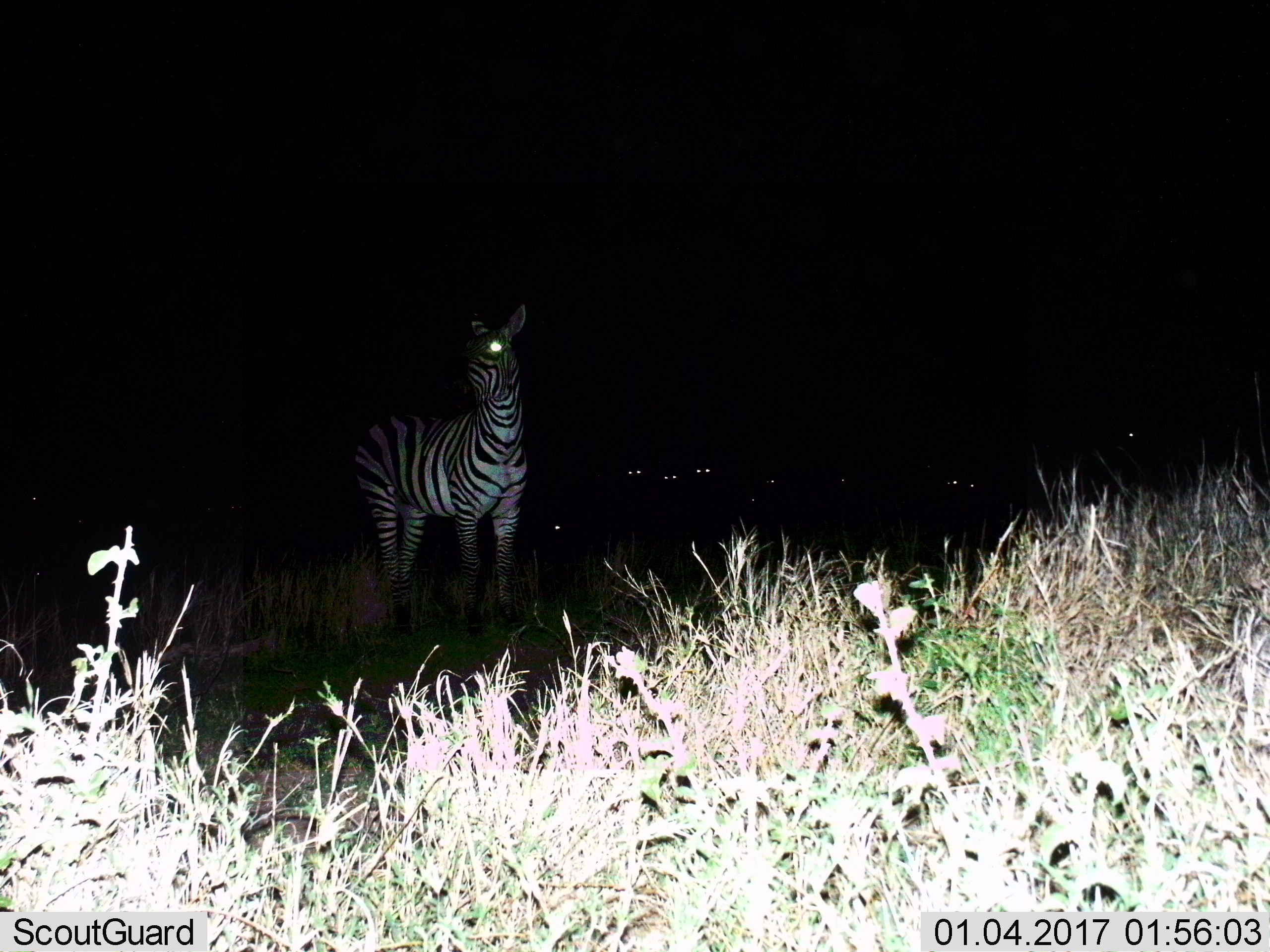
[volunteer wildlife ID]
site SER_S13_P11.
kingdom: Animalia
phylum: Chordata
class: Mammalia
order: Perissodactyla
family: Equidae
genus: Equus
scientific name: Equus quagga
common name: plains zebra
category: zebraplains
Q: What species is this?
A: Zebraplains (plains zebra) (Equus quagga).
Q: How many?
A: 5.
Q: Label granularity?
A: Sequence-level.